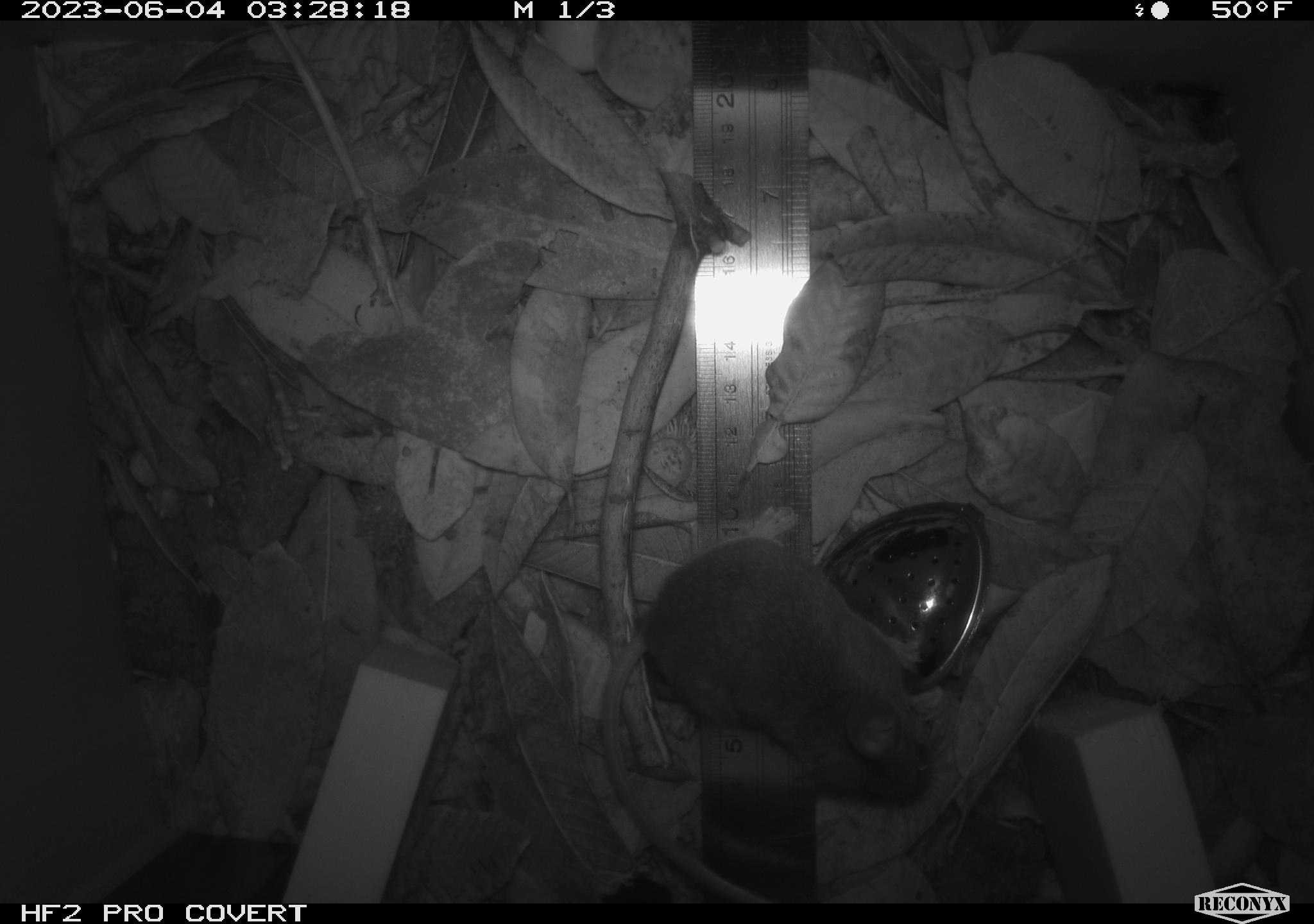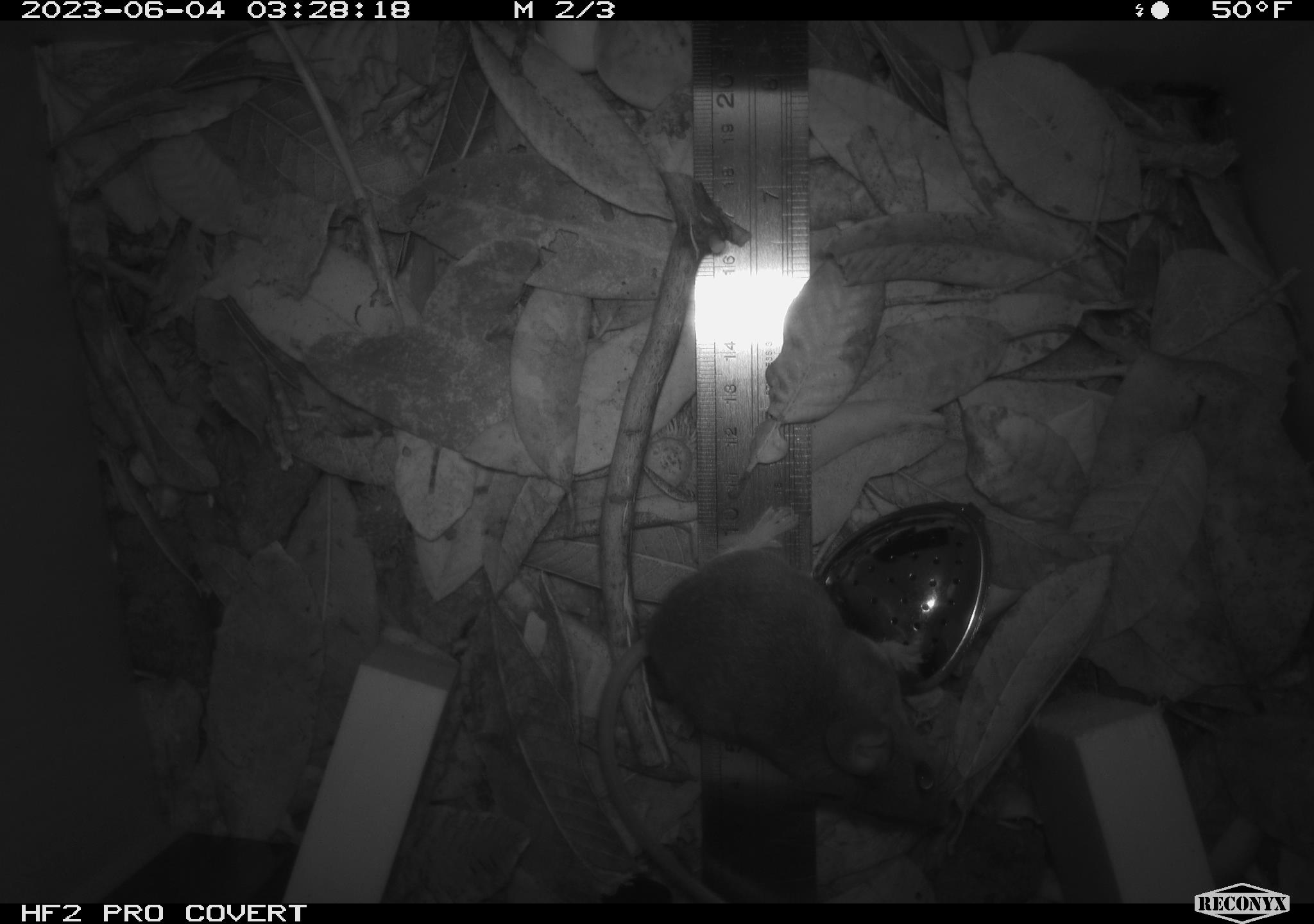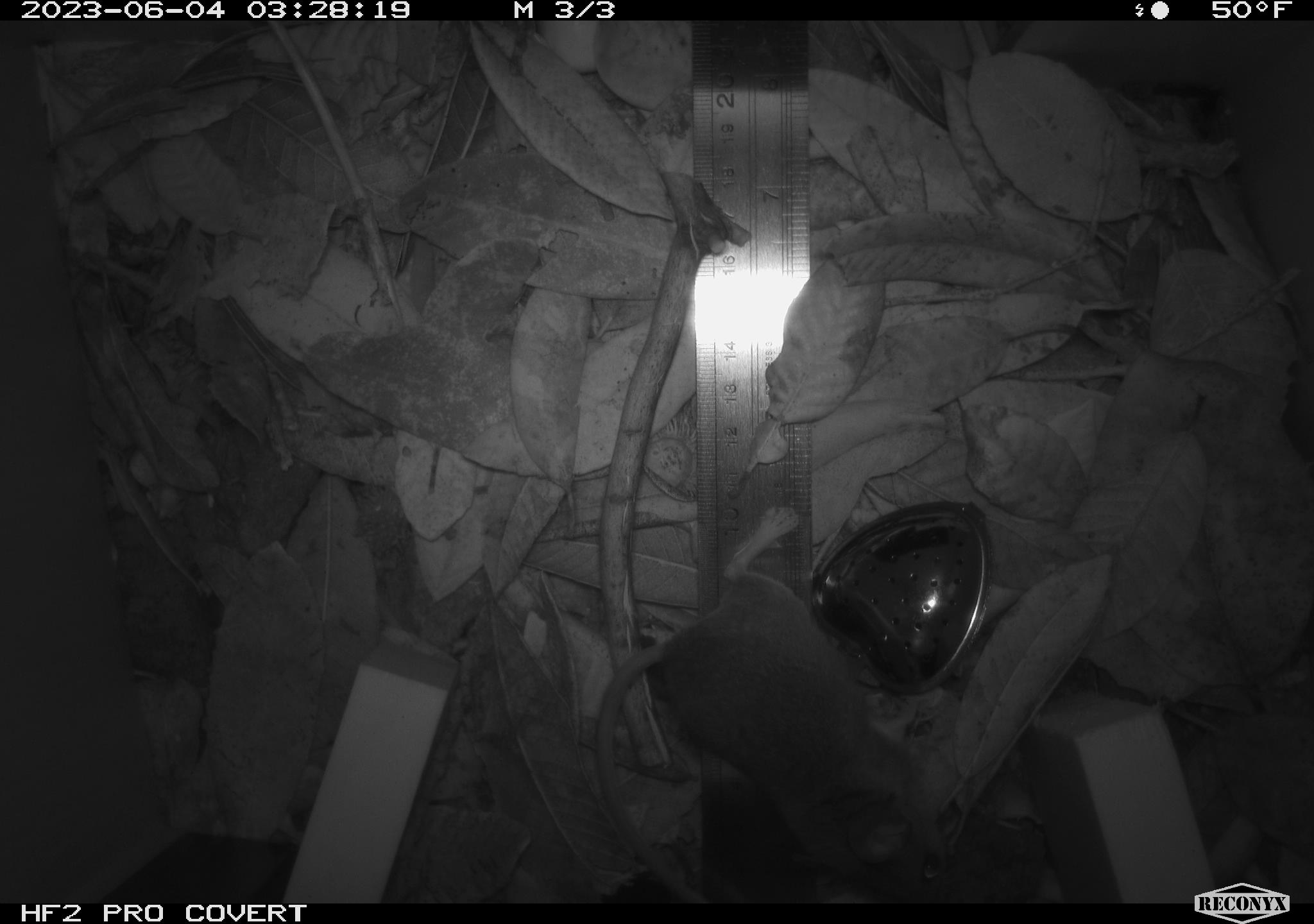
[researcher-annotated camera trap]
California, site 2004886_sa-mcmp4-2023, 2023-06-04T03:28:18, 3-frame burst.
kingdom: Animalia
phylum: Chordata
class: Mammalia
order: Rodentia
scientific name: Rodentia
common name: mouse species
Mouse species (Rodentia).